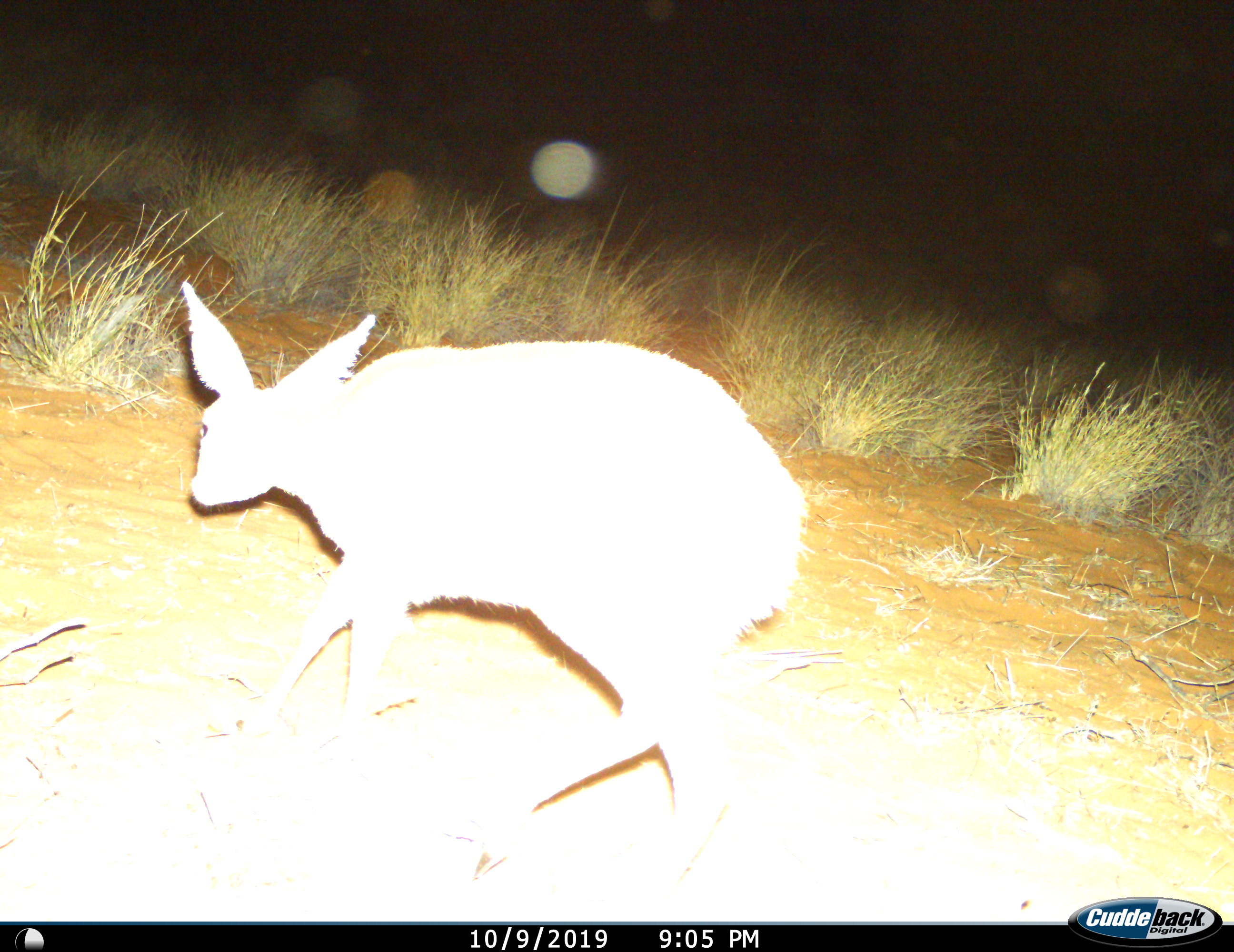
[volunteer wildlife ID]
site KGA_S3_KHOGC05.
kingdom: Animalia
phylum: Chordata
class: Mammalia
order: Artiodactyla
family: Bovidae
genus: Raphicerus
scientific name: Raphicerus campestris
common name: steenbok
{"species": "steenbok (Raphicerus campestris)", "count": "1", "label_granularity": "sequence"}